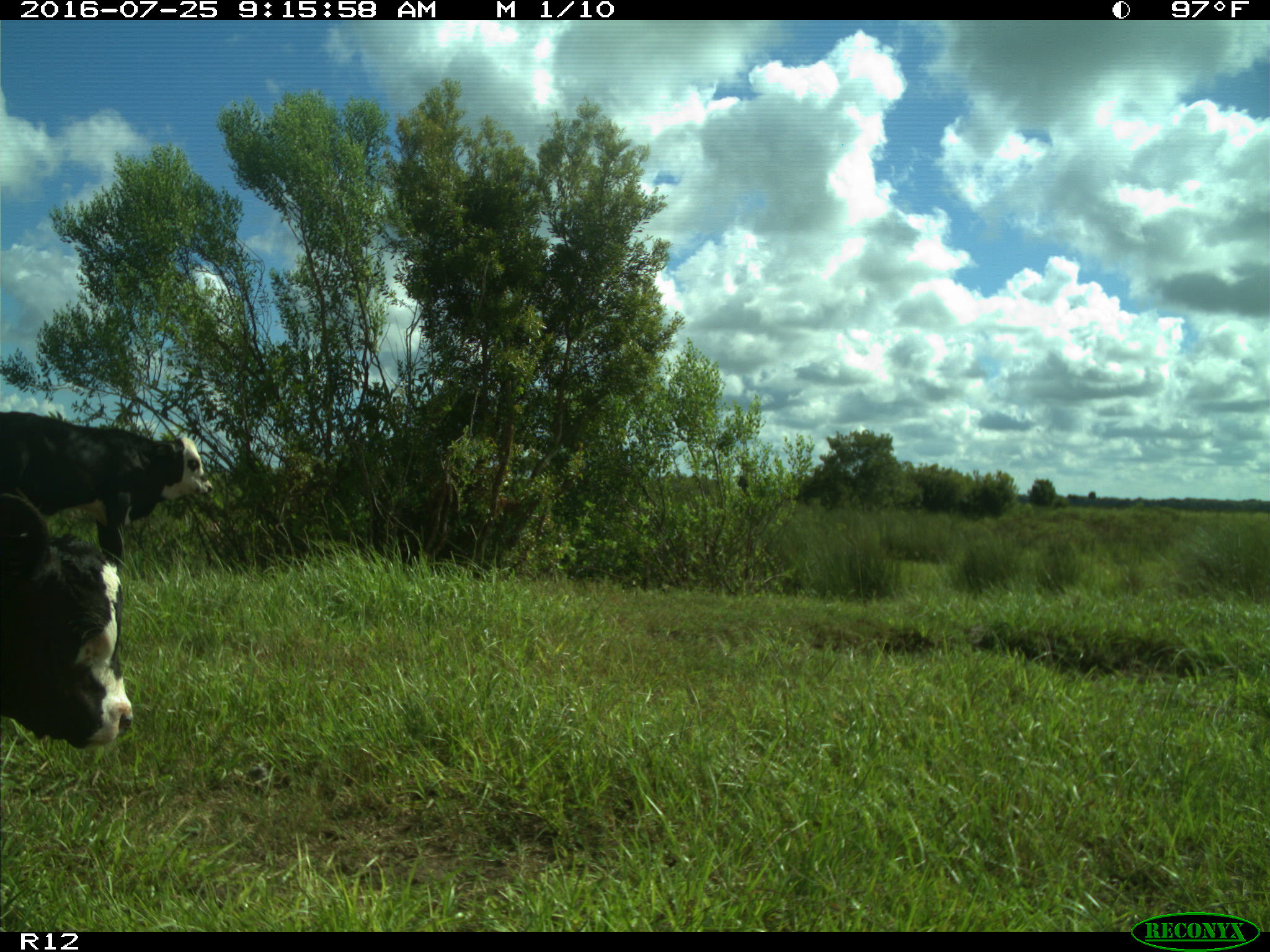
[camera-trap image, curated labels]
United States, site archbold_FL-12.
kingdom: Animalia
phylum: Chordata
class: Mammalia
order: Artiodactyla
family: Bovidae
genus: Bos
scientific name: Bos taurus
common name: domestic cow